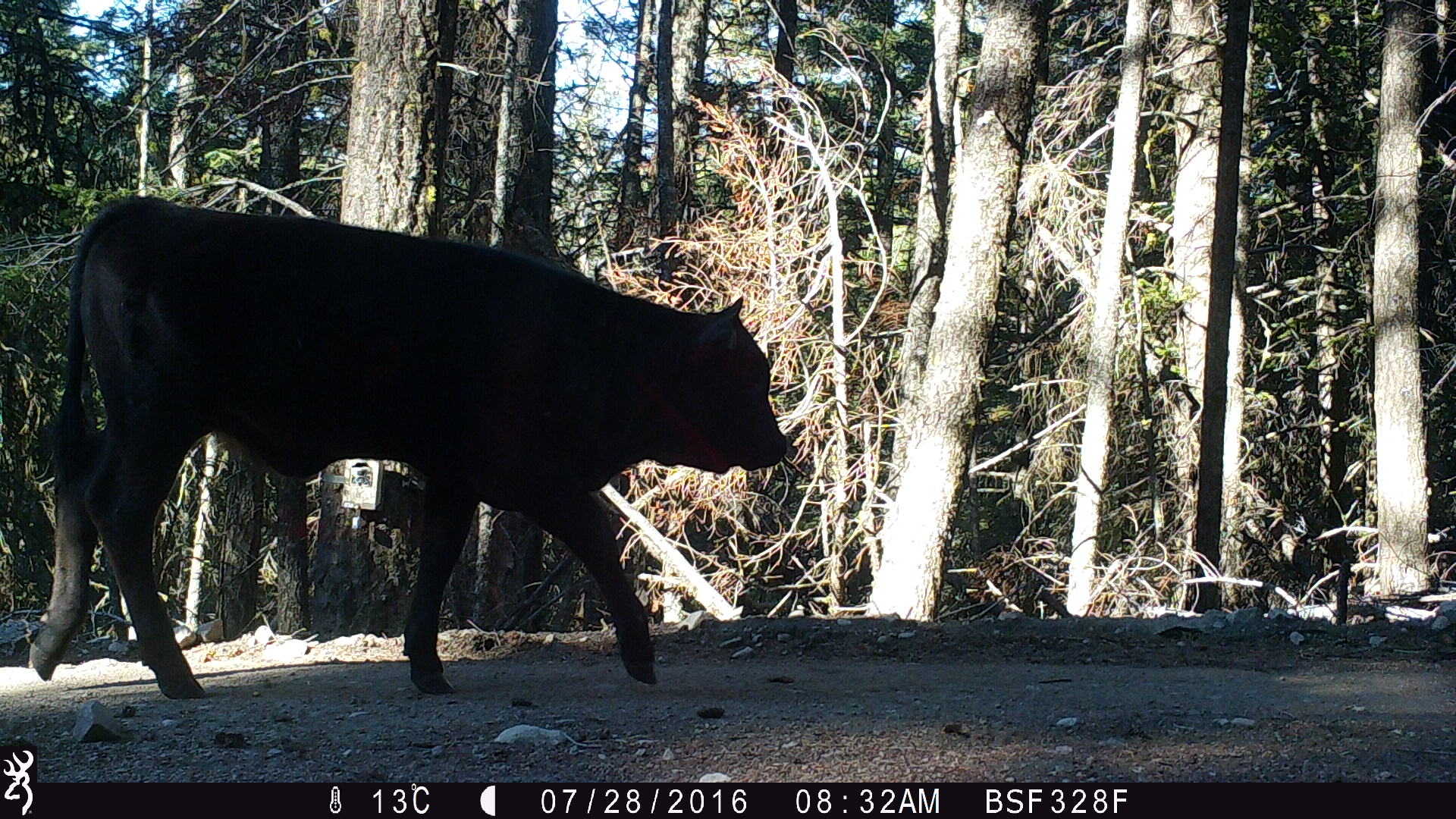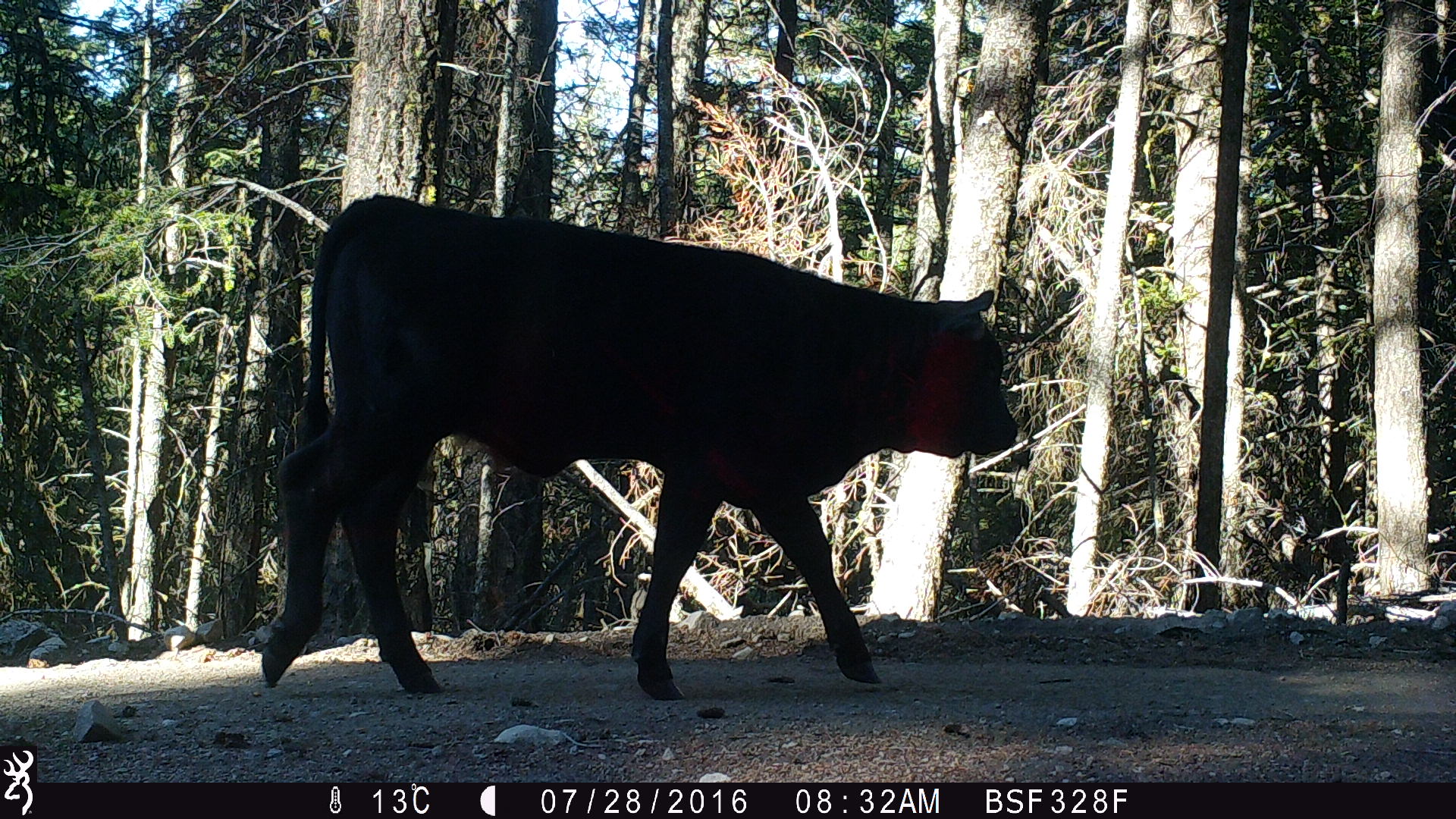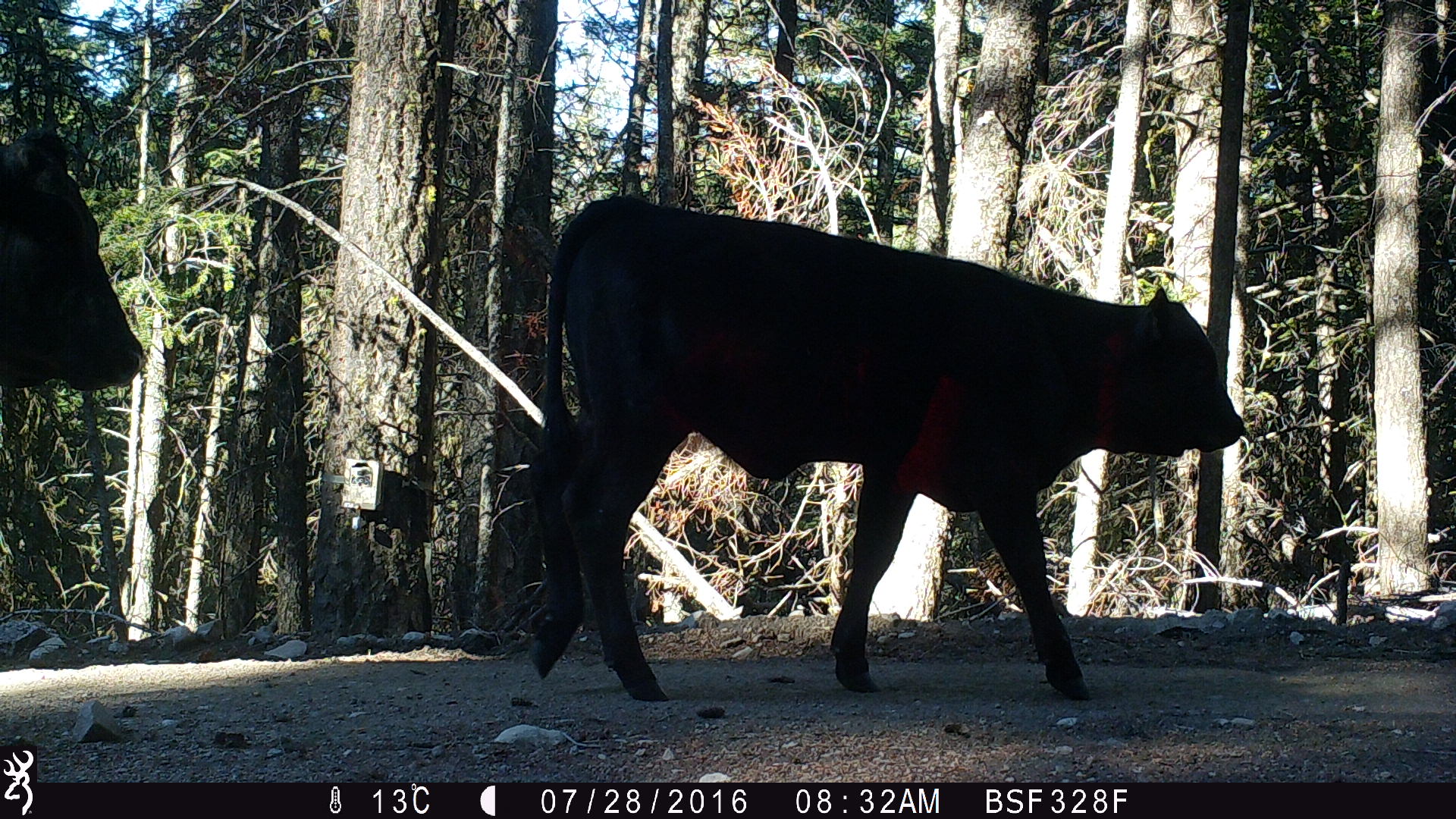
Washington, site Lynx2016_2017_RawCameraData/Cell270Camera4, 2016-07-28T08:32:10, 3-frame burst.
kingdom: Animalia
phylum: Chordata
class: Mammalia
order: Artiodactyla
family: Bovidae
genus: Bos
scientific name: Bos taurus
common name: domestic cattle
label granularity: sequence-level